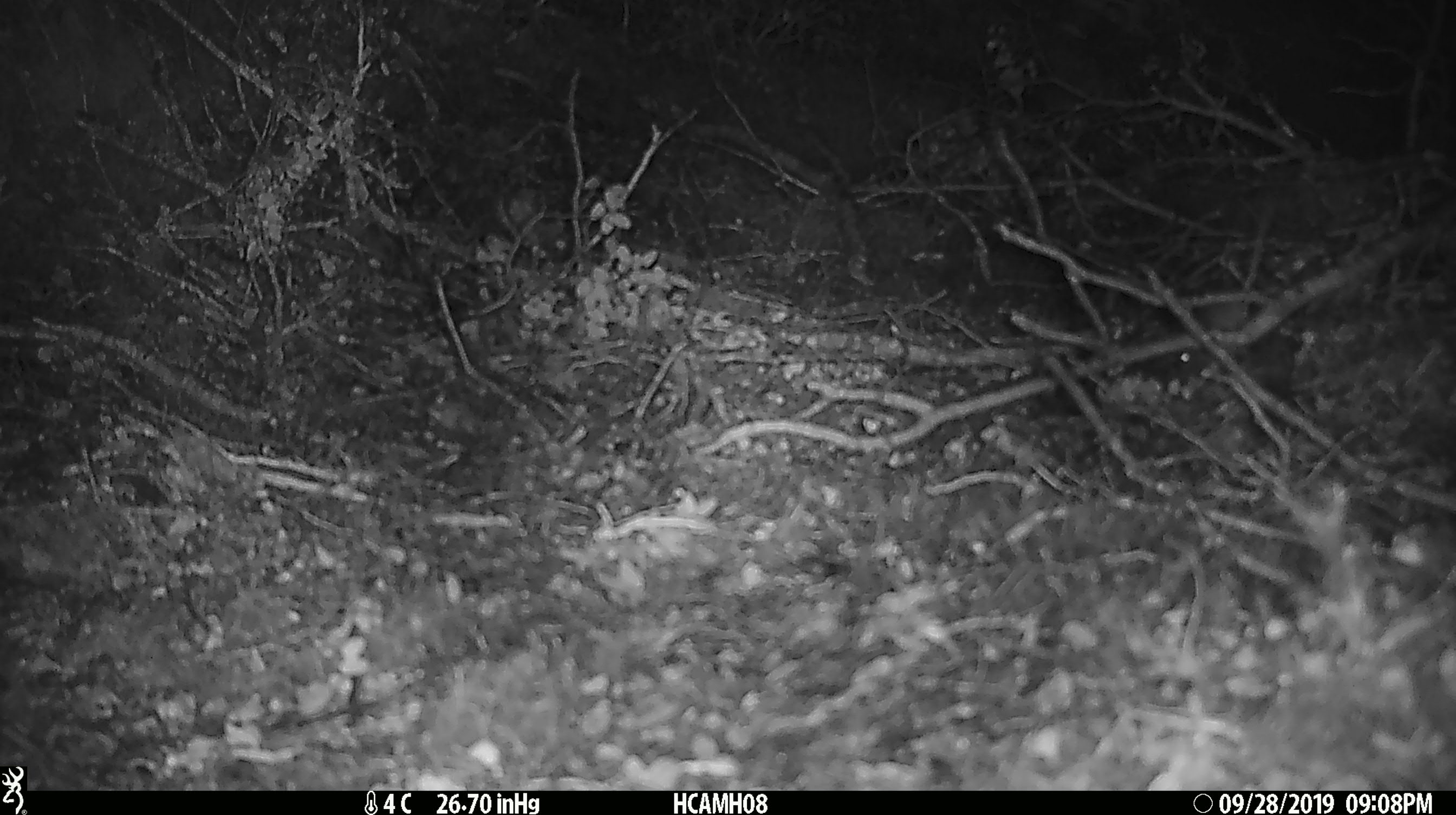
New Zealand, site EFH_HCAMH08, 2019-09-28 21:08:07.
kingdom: Animalia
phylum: Chordata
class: Mammalia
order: Rodentia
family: Muridae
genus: Mus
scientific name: Mus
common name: mouse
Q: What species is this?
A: Mouse (Mus).